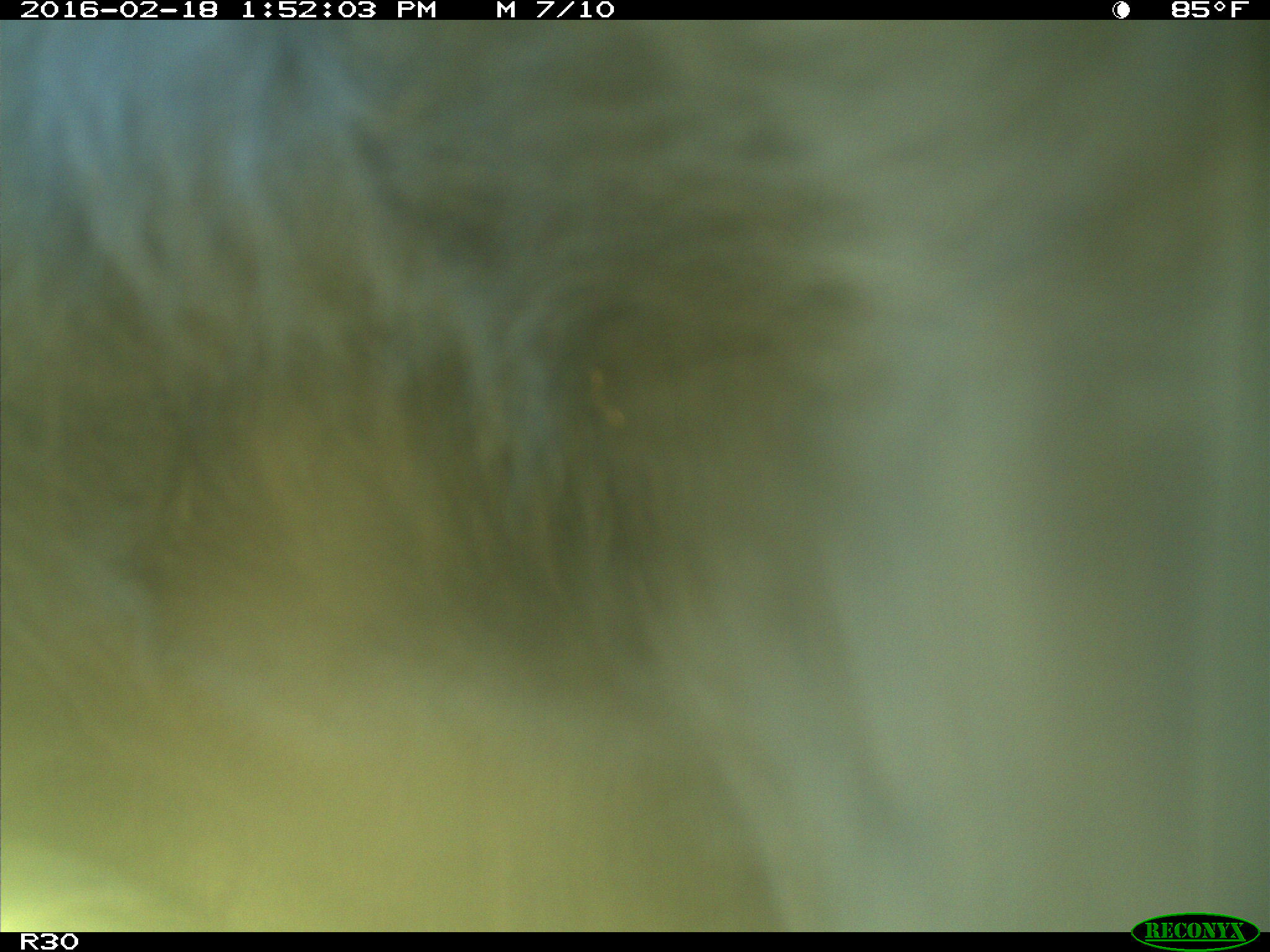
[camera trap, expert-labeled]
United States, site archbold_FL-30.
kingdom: Animalia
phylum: Chordata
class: Mammalia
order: Artiodactyla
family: Bovidae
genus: Bos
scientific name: Bos taurus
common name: domestic cow